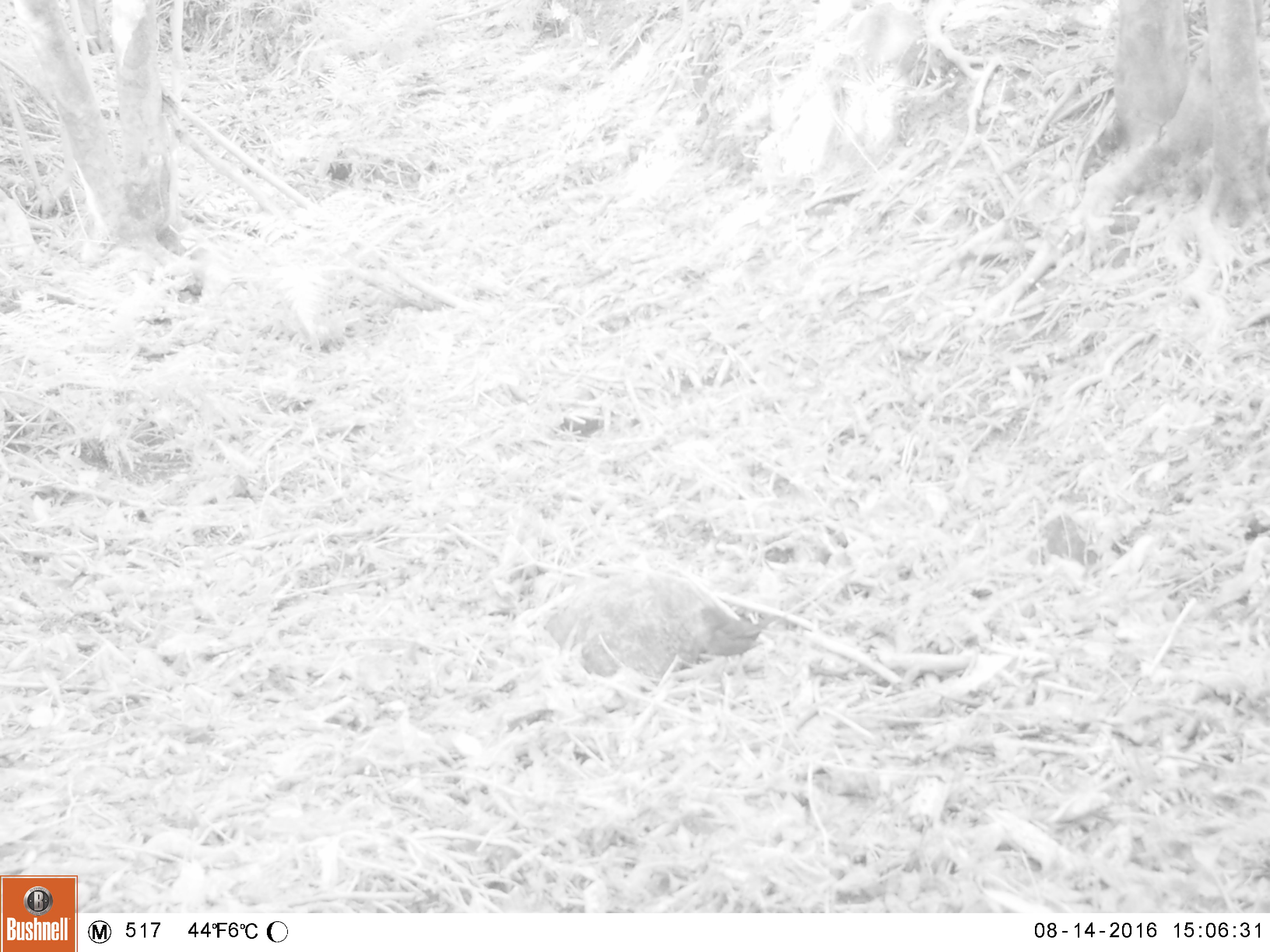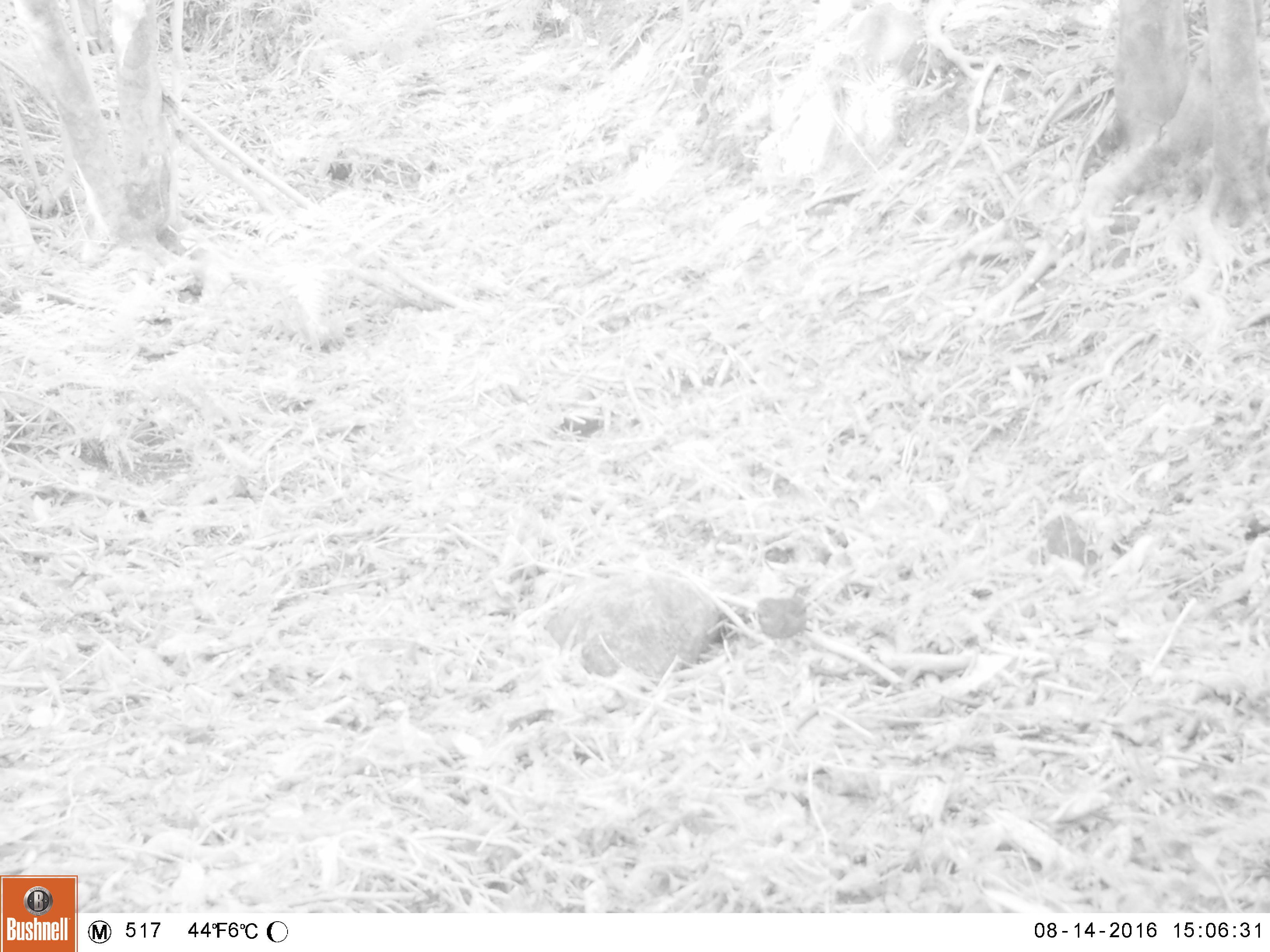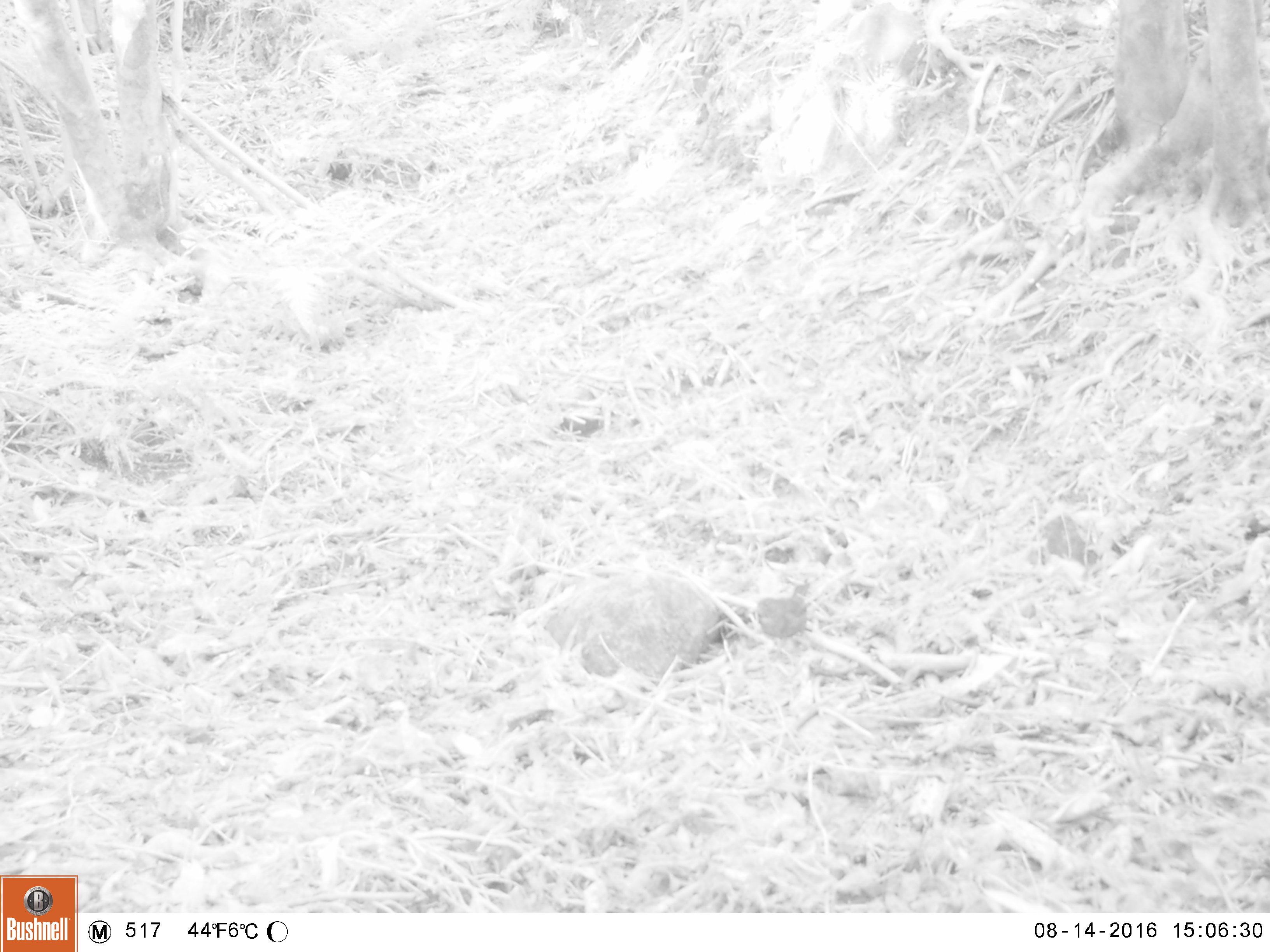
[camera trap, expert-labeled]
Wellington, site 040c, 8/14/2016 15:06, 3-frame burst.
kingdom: Animalia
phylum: Chordata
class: Aves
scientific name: Aves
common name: bird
Bird (Aves).